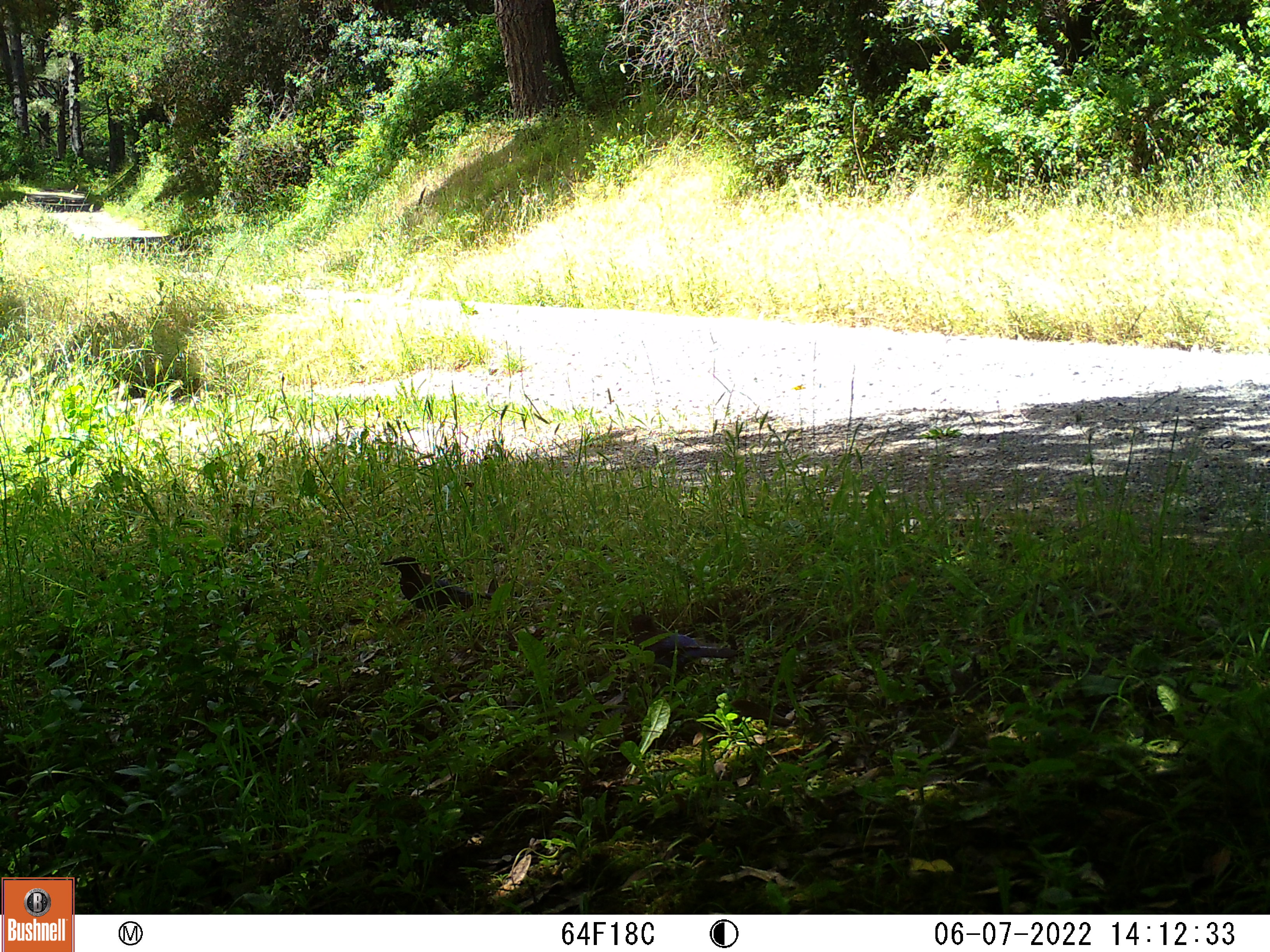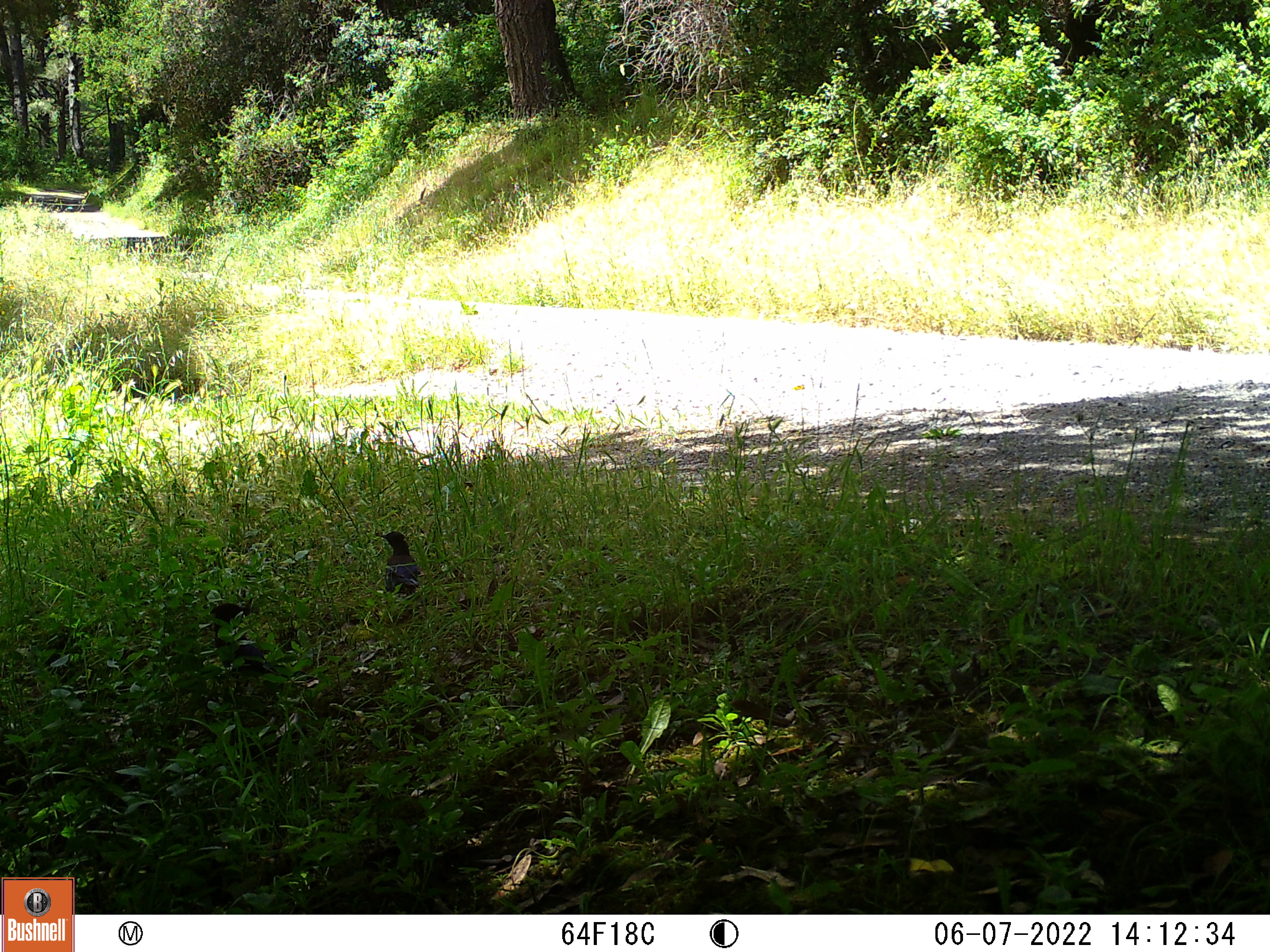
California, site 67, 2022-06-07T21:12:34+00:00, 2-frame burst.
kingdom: Animalia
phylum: Chordata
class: Aves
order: Passeriformes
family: Corvidae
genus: Cyanocitta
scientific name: Cyanocitta stelleri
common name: steller's jay